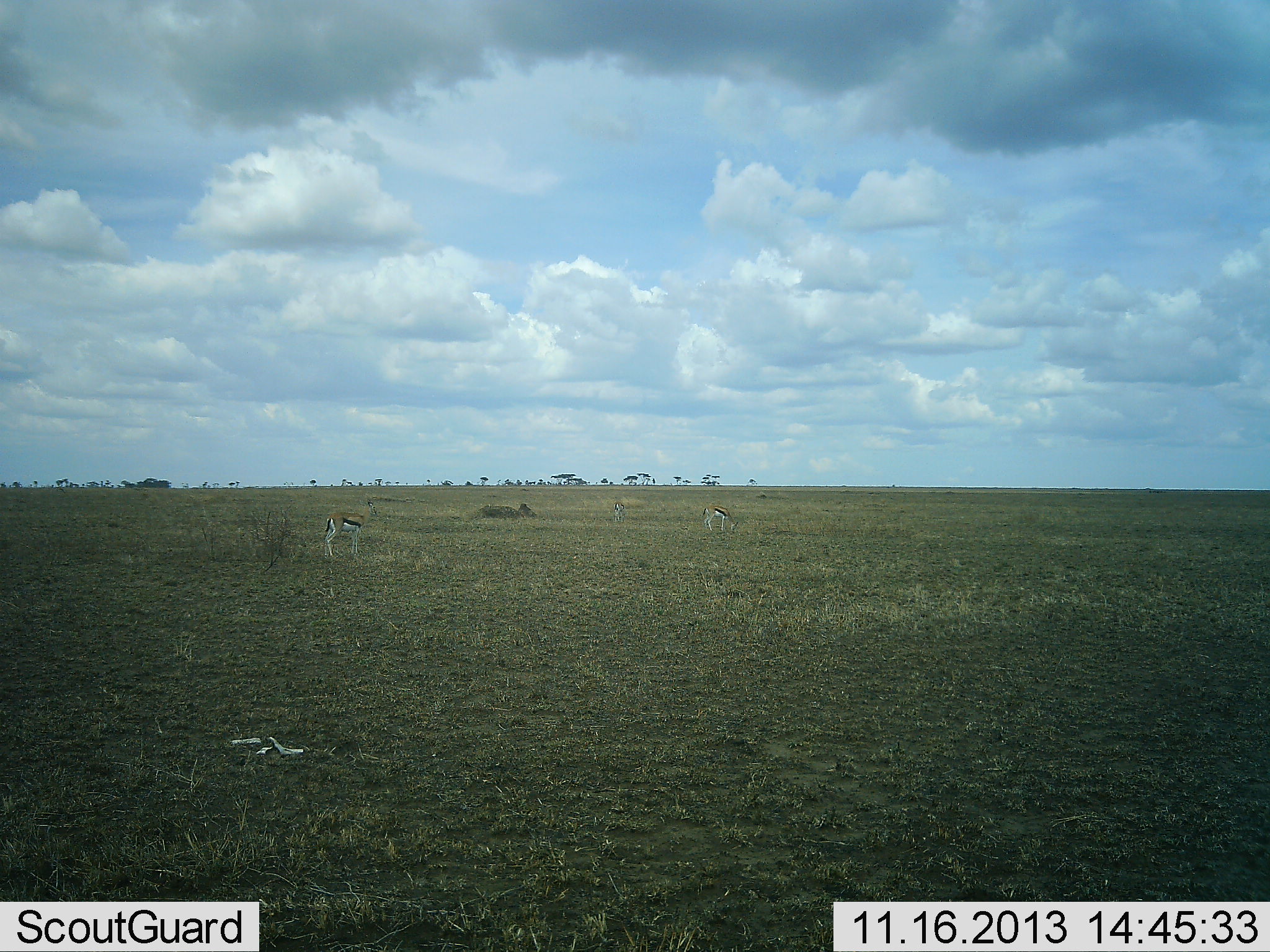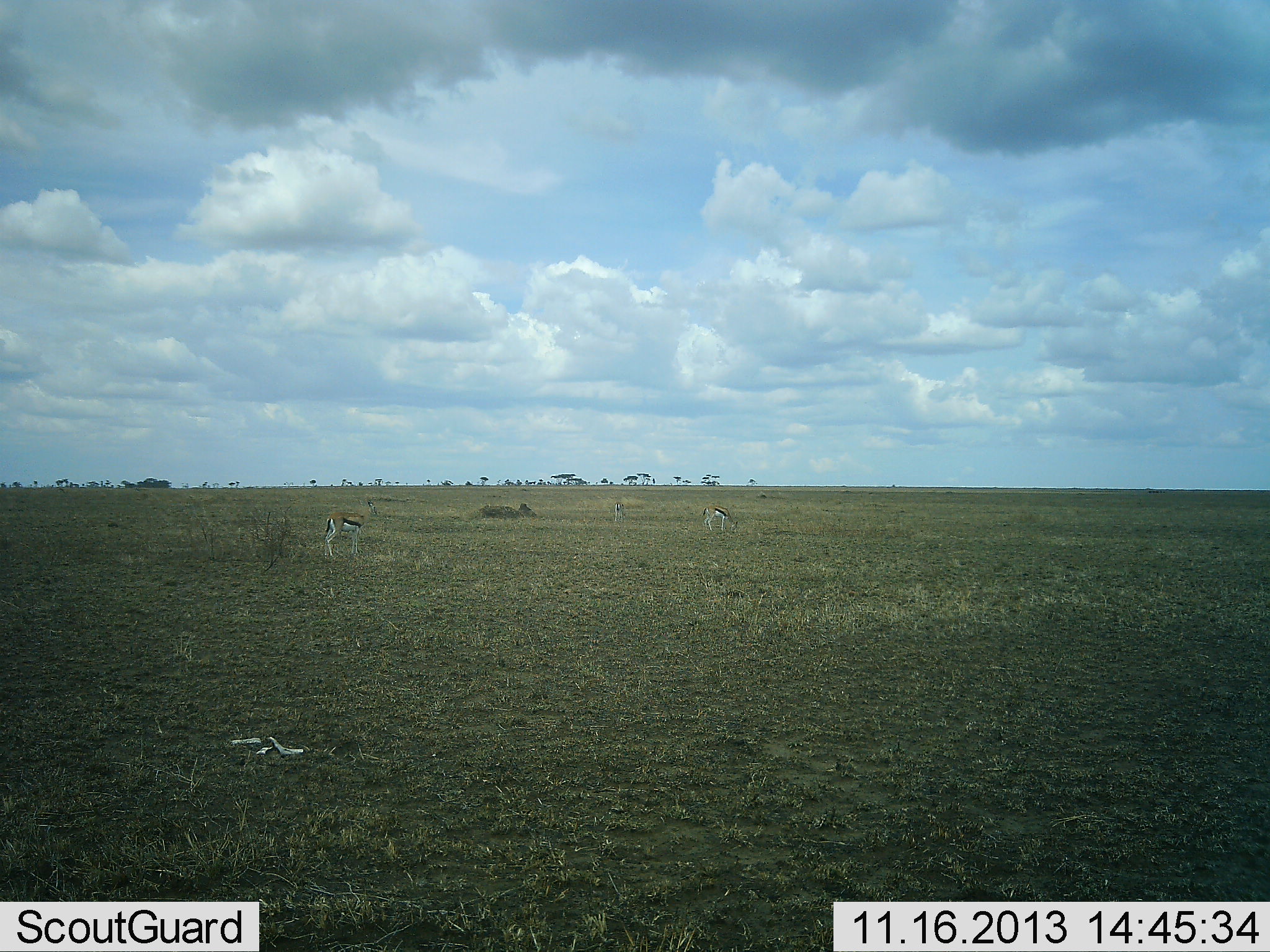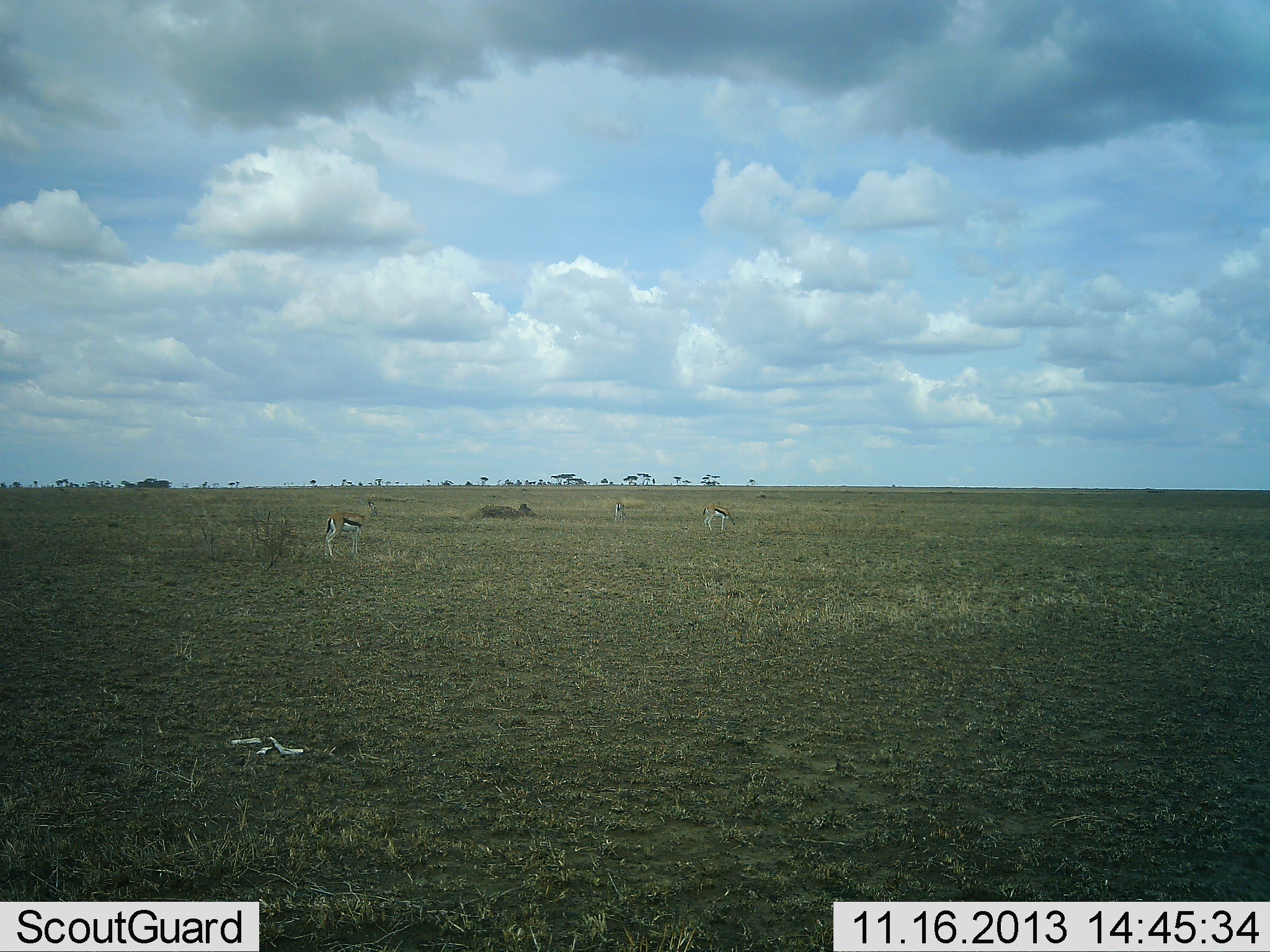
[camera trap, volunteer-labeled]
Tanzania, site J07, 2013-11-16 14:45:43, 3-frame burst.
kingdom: Animalia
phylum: Chordata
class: Mammalia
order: Artiodactyla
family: Bovidae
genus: Eudorcas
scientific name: Eudorcas thomsonii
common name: thomson's gazelle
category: gazellethomsons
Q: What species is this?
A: Gazellethomsons (thomson's gazelle) (Eudorcas thomsonii).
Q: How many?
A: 3.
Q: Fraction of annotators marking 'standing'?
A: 100%.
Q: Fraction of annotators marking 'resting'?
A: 0%.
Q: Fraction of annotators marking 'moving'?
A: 0%.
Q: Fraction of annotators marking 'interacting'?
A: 0%.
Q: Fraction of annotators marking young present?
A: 0%.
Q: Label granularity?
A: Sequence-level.